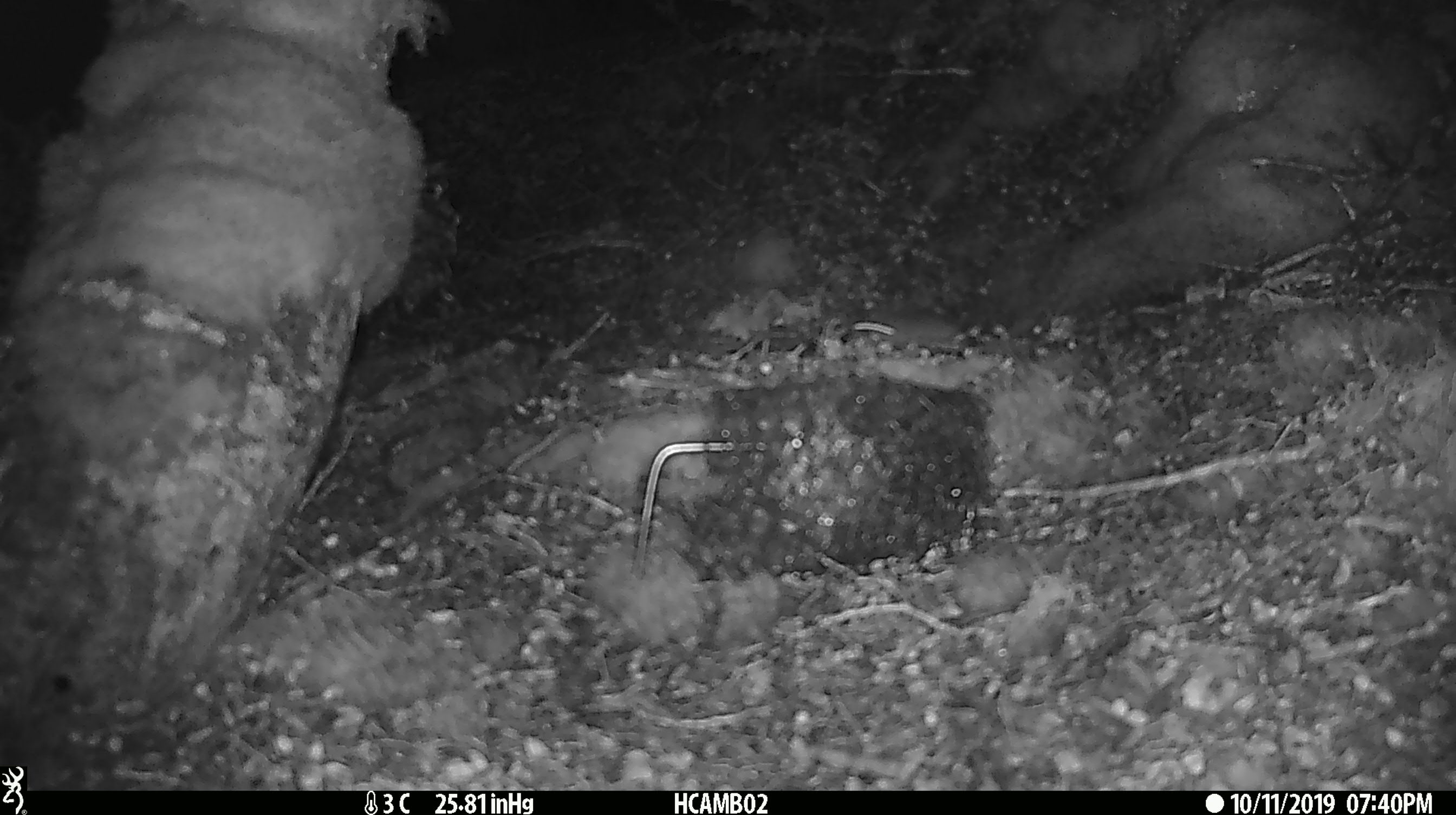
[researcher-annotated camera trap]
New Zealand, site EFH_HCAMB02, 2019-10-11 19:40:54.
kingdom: Animalia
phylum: Chordata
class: Mammalia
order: Rodentia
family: Muridae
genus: Mus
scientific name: Mus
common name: mouse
Mouse (Mus).